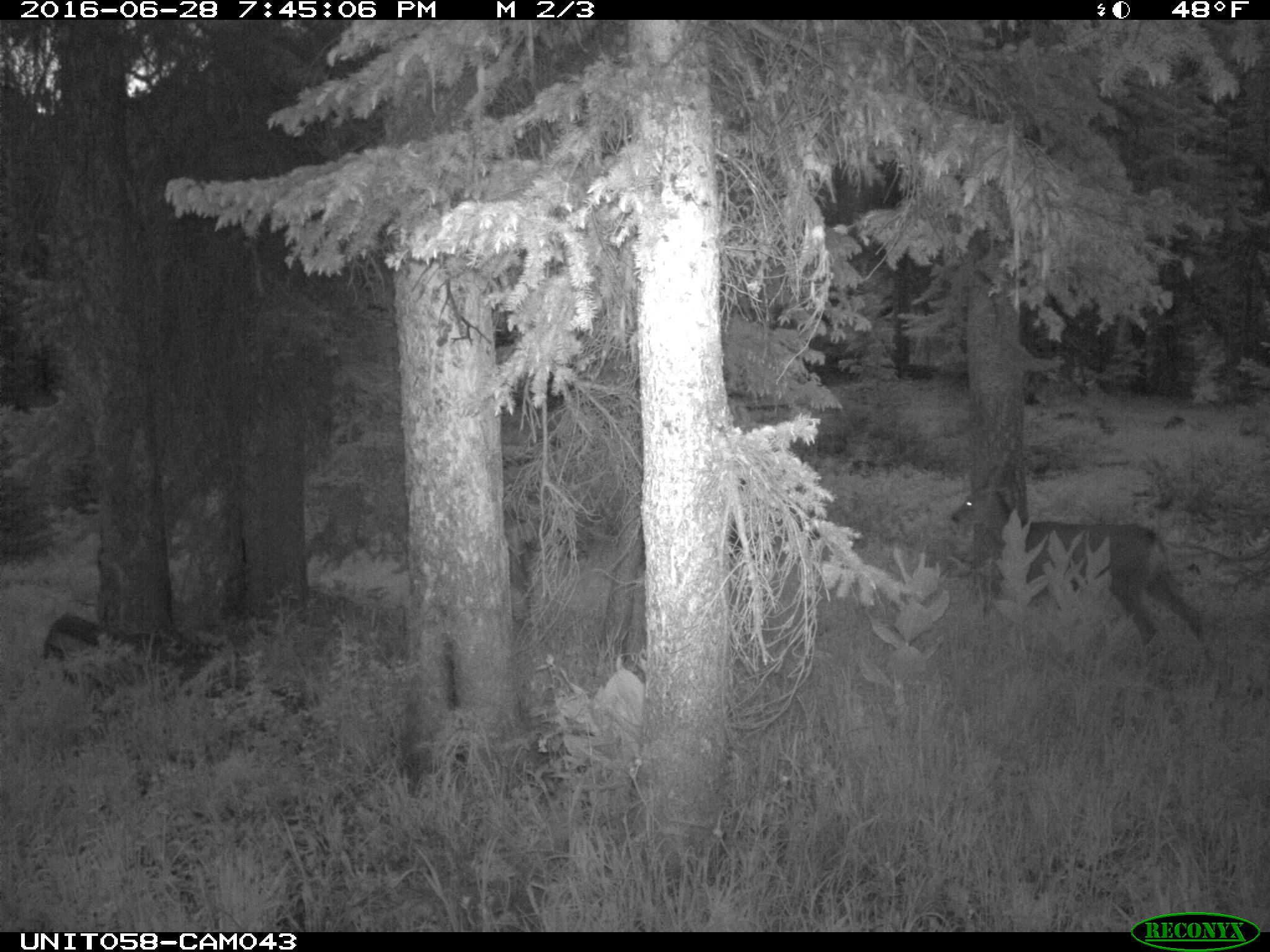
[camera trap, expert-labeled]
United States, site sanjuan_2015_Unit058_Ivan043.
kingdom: Animalia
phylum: Chordata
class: Mammalia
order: Artiodactyla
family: Cervidae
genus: Odocoileus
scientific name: Odocoileus hemionus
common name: mule deer